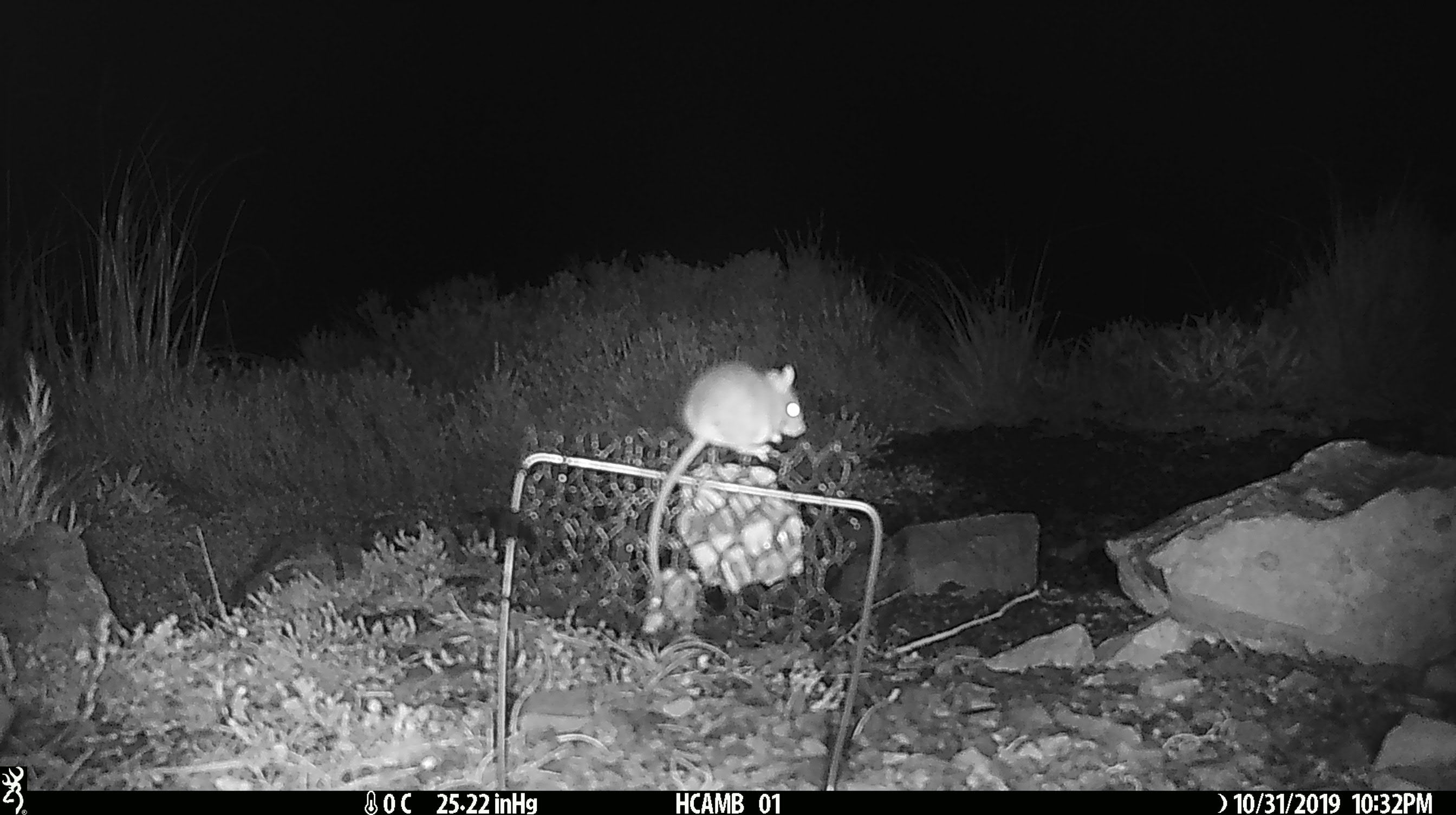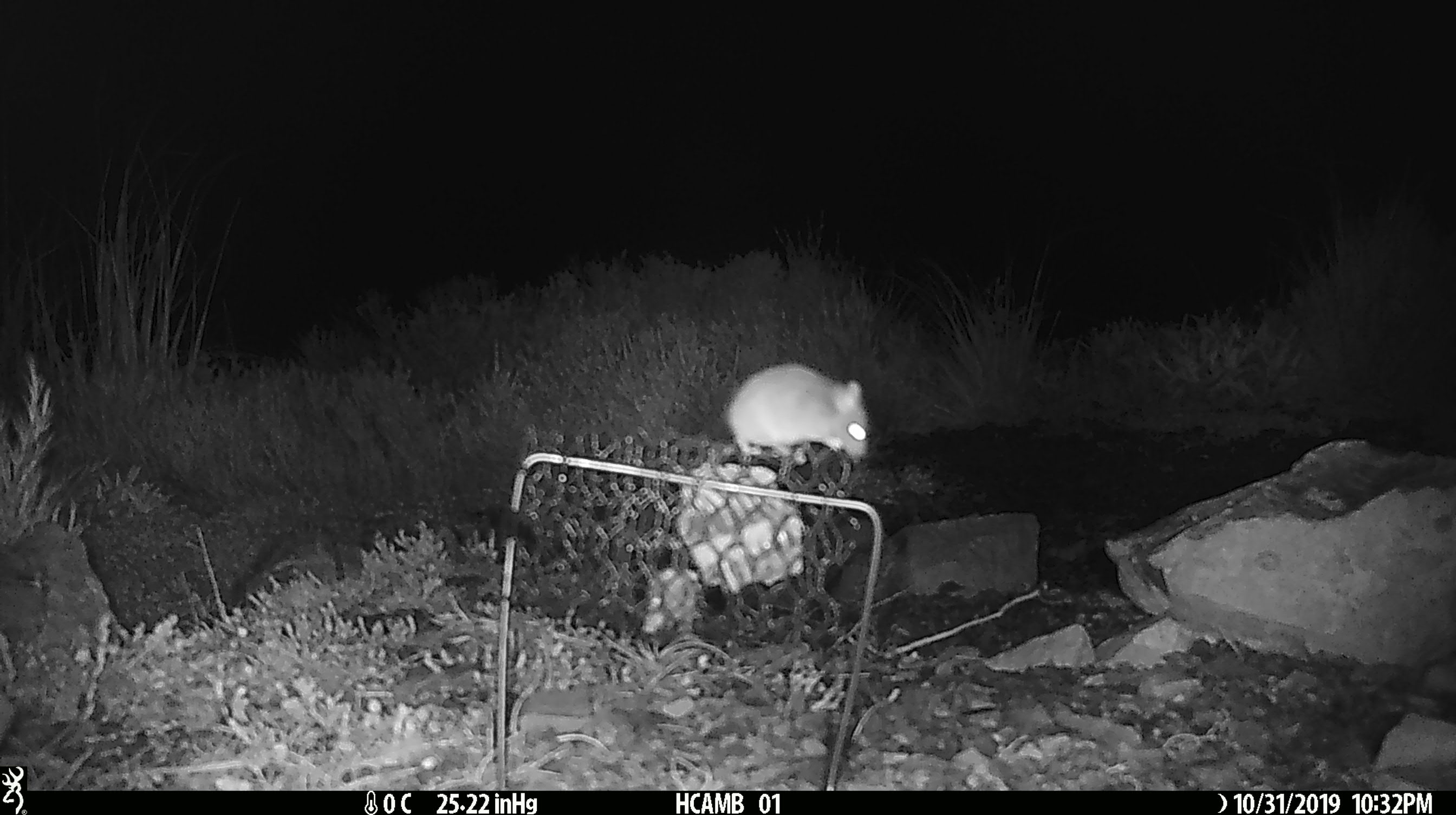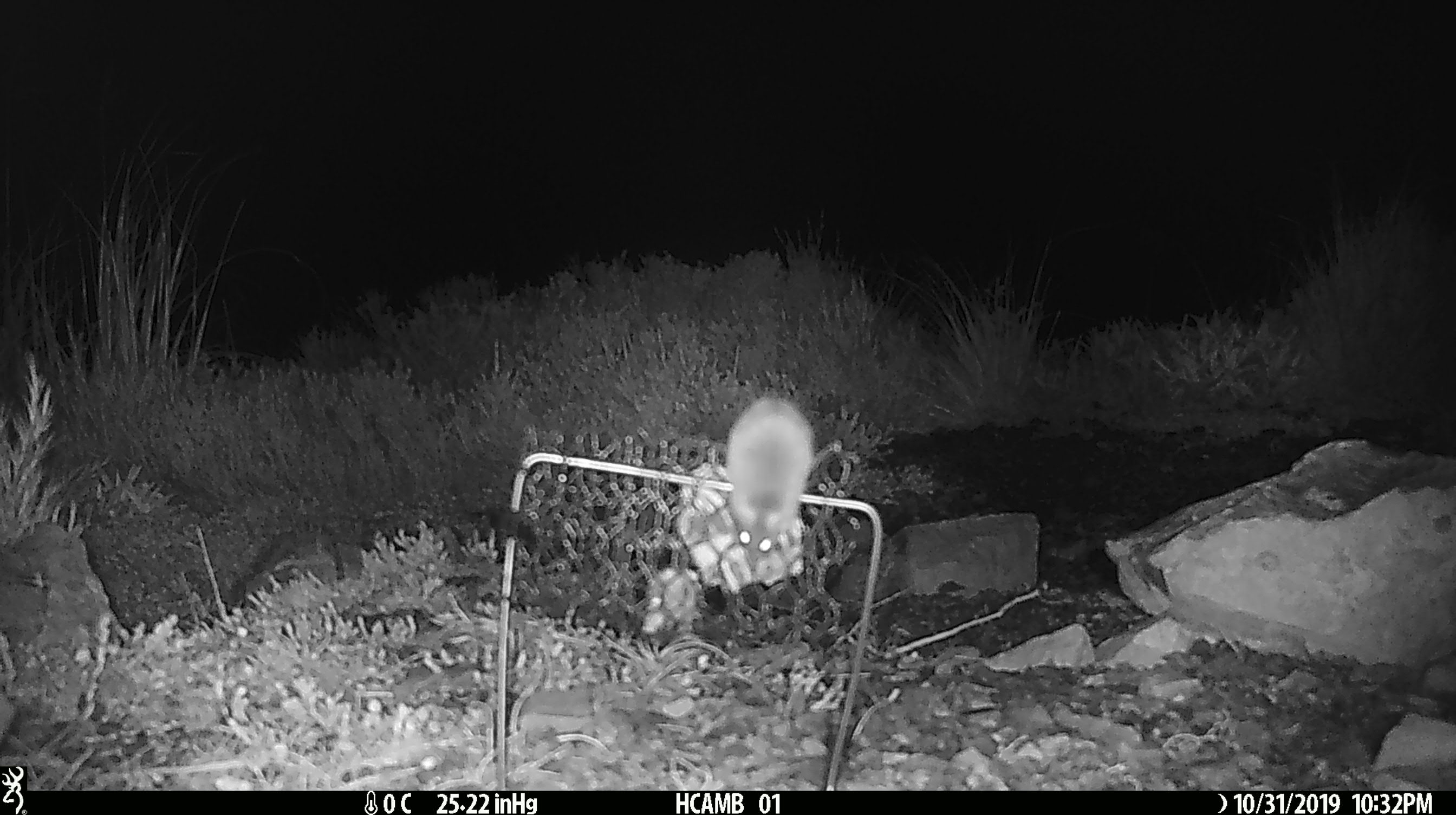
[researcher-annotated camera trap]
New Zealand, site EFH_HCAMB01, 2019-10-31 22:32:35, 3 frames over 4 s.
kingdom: Animalia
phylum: Chordata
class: Mammalia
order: Rodentia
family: Muridae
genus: Mus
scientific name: Mus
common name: mouse